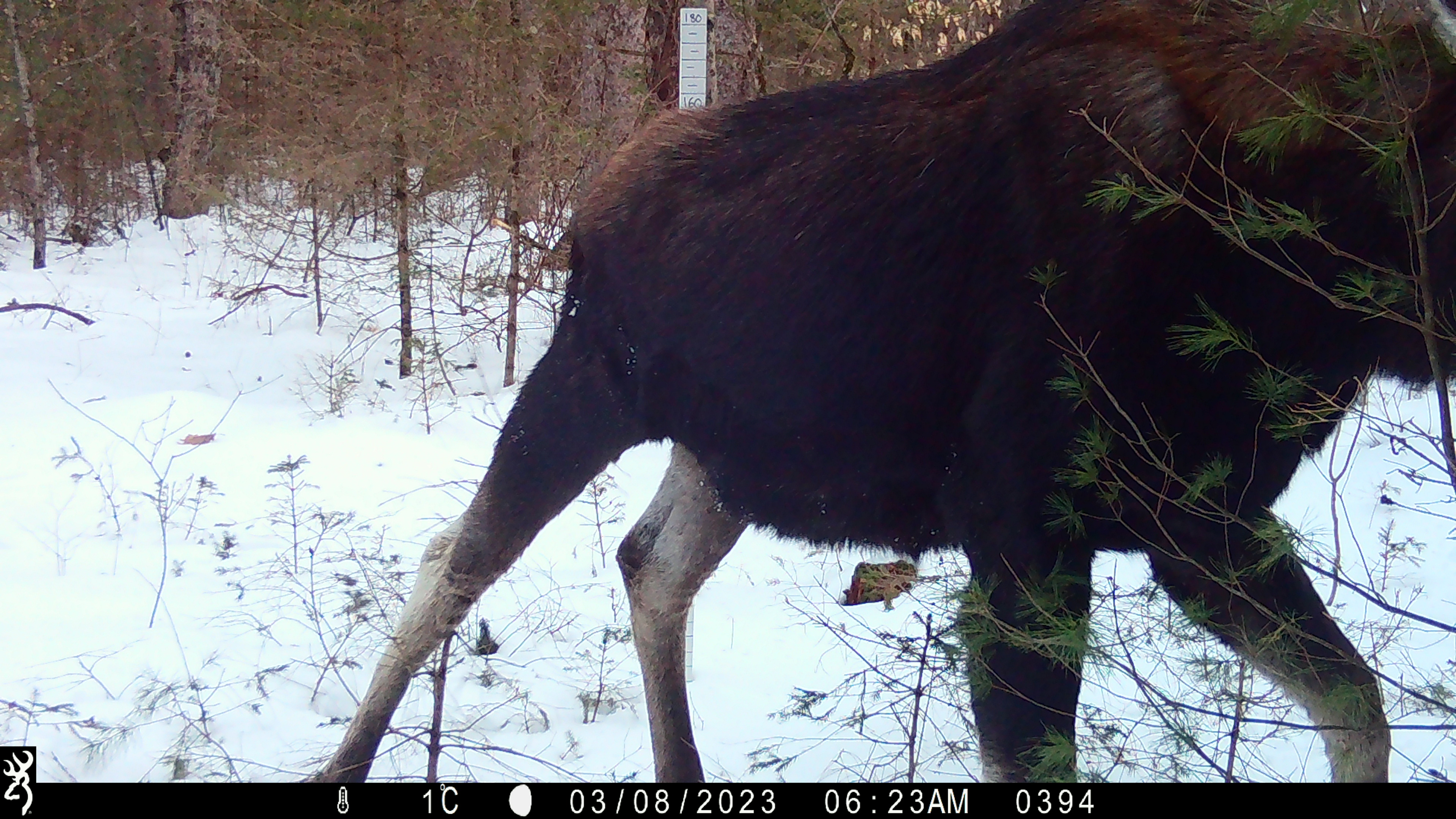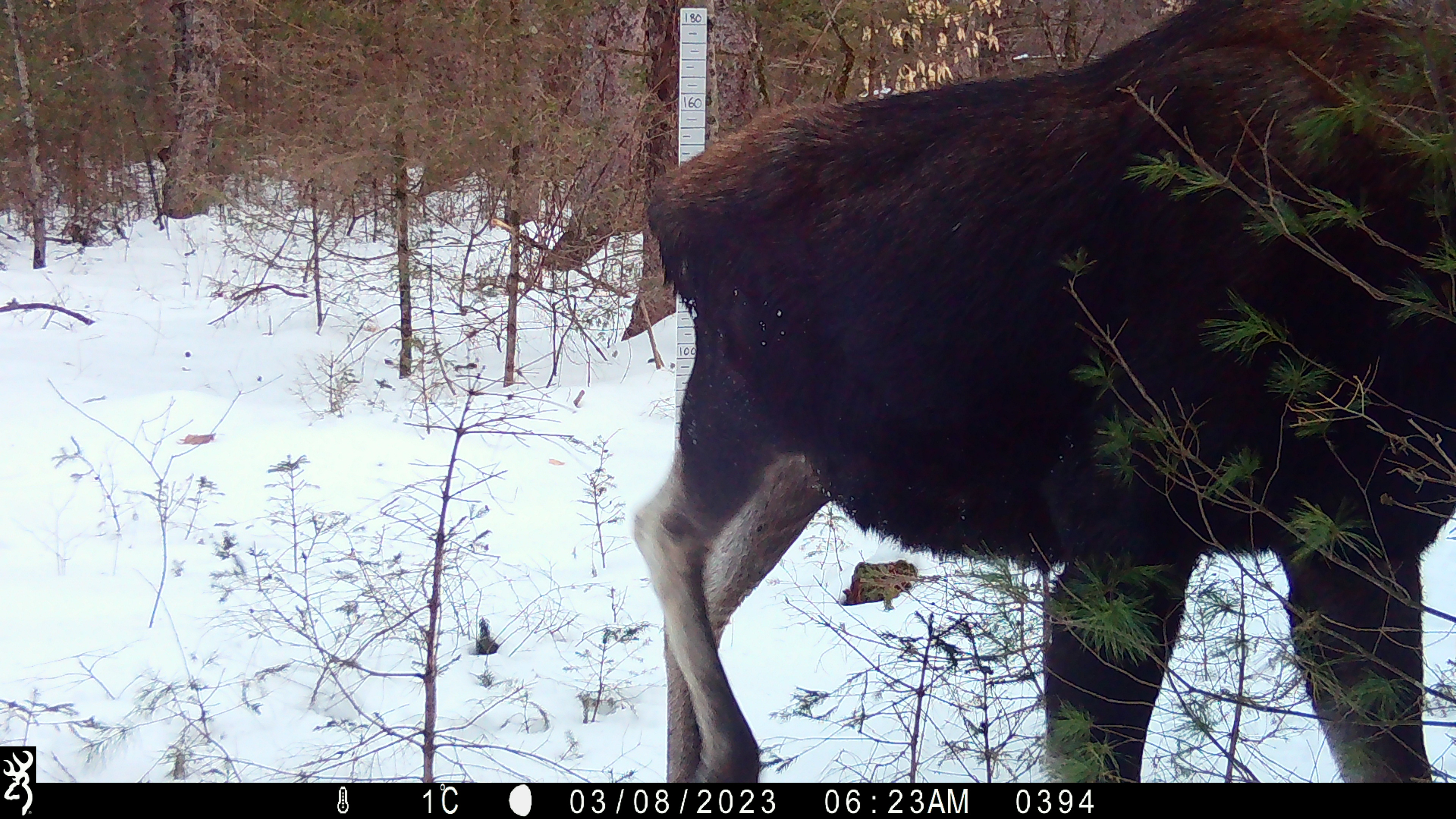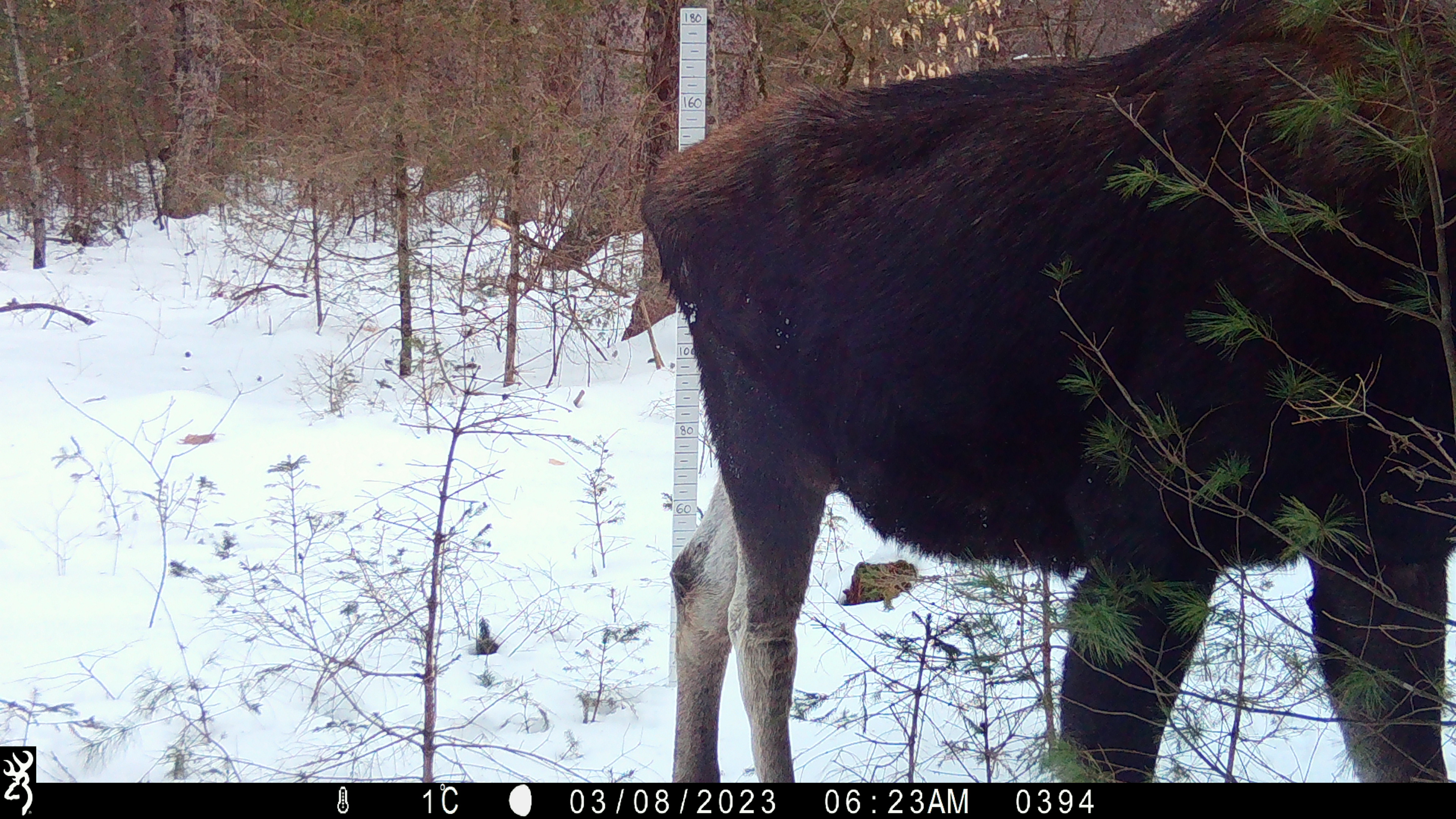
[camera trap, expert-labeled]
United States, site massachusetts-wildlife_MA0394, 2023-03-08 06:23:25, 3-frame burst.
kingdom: Animalia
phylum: Chordata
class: Mammalia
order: Artiodactyla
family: Cervidae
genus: Alces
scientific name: Alces alces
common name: moose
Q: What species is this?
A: Moose (Alces alces).